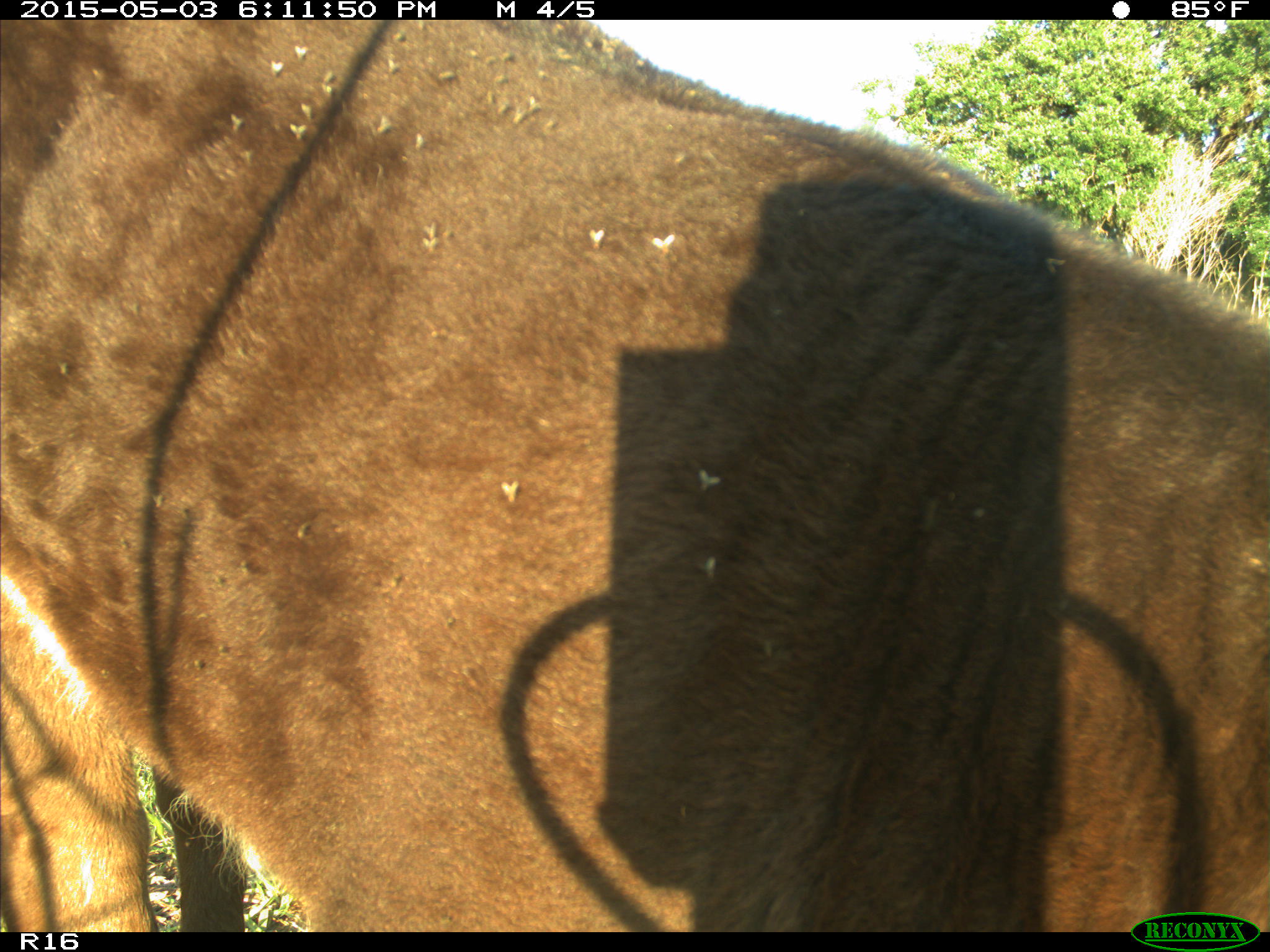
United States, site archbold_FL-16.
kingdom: Animalia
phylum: Chordata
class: Mammalia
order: Artiodactyla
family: Bovidae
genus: Bos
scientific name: Bos taurus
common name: domestic cow